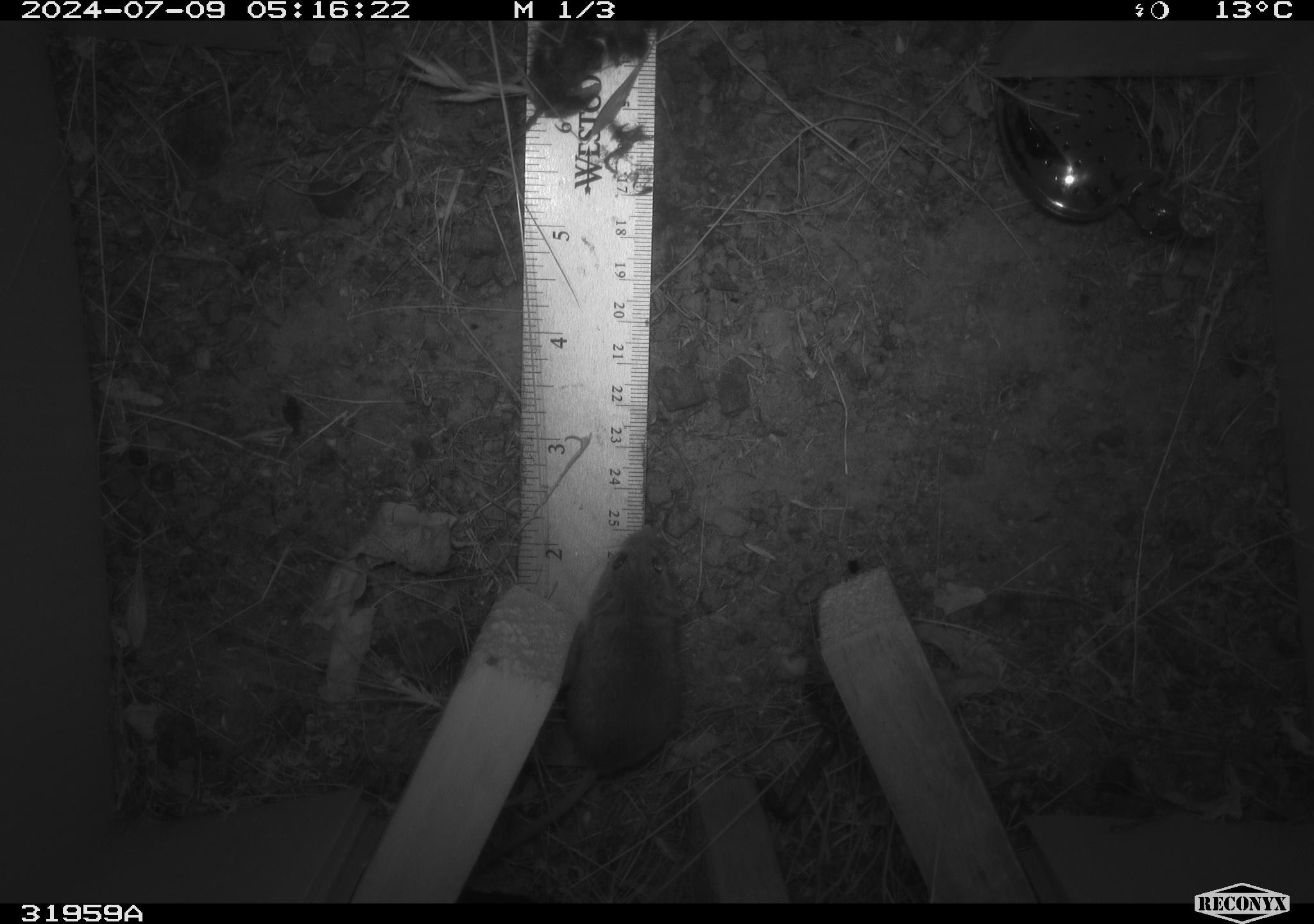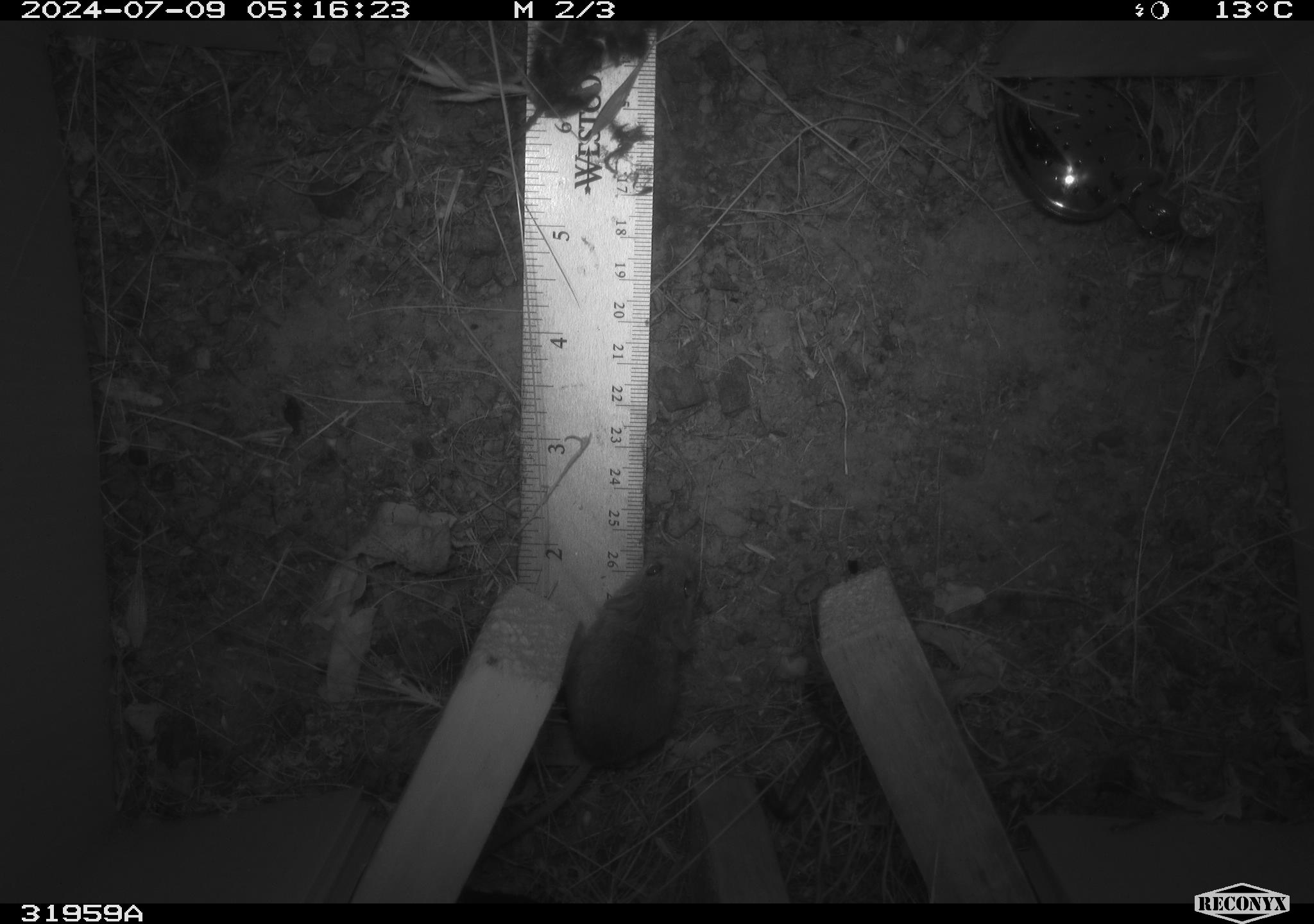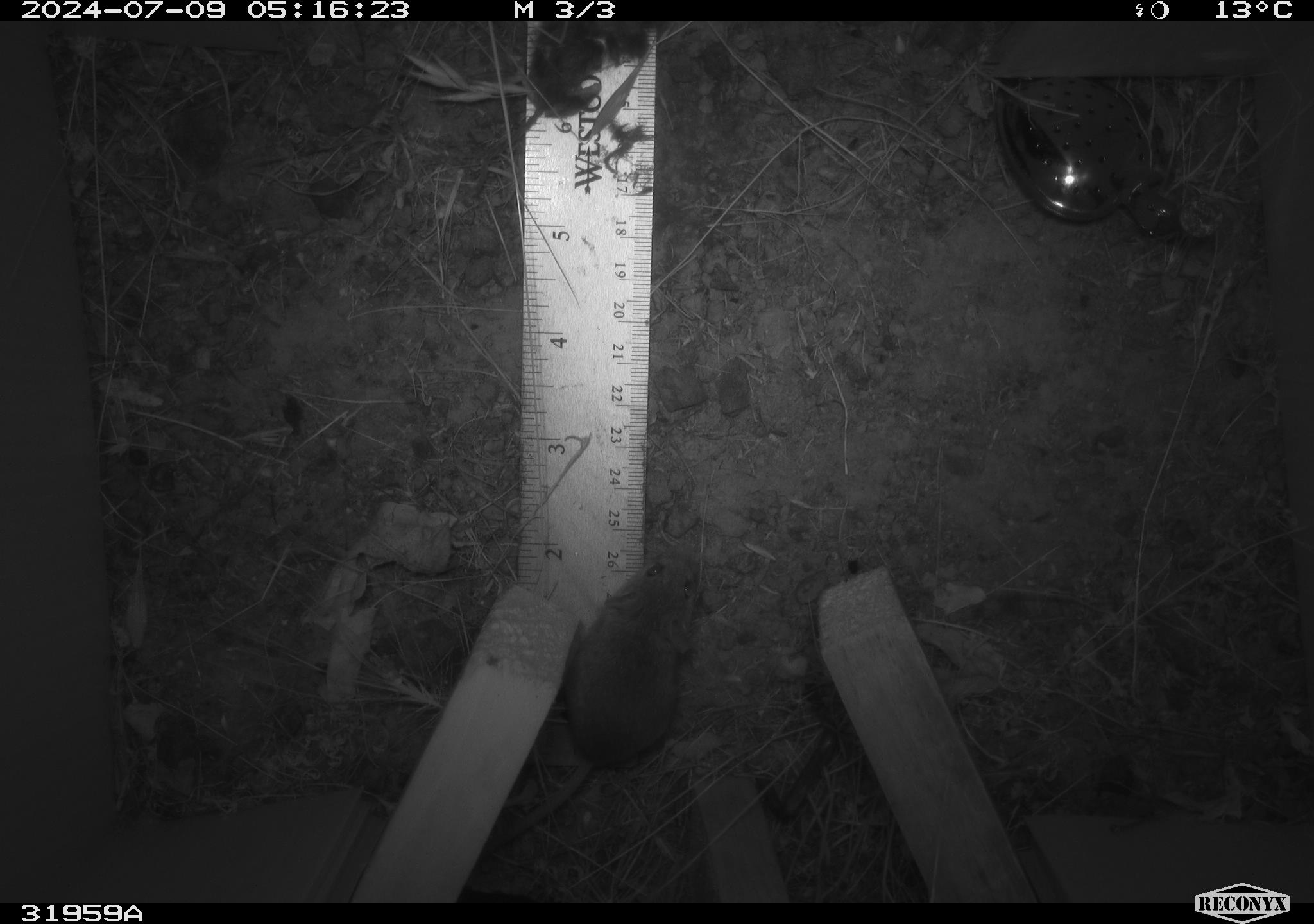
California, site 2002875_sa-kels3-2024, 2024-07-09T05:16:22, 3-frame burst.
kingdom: Animalia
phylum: Chordata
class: Mammalia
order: Rodentia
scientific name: Rodentia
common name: mouse species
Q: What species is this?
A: Mouse species (Rodentia).